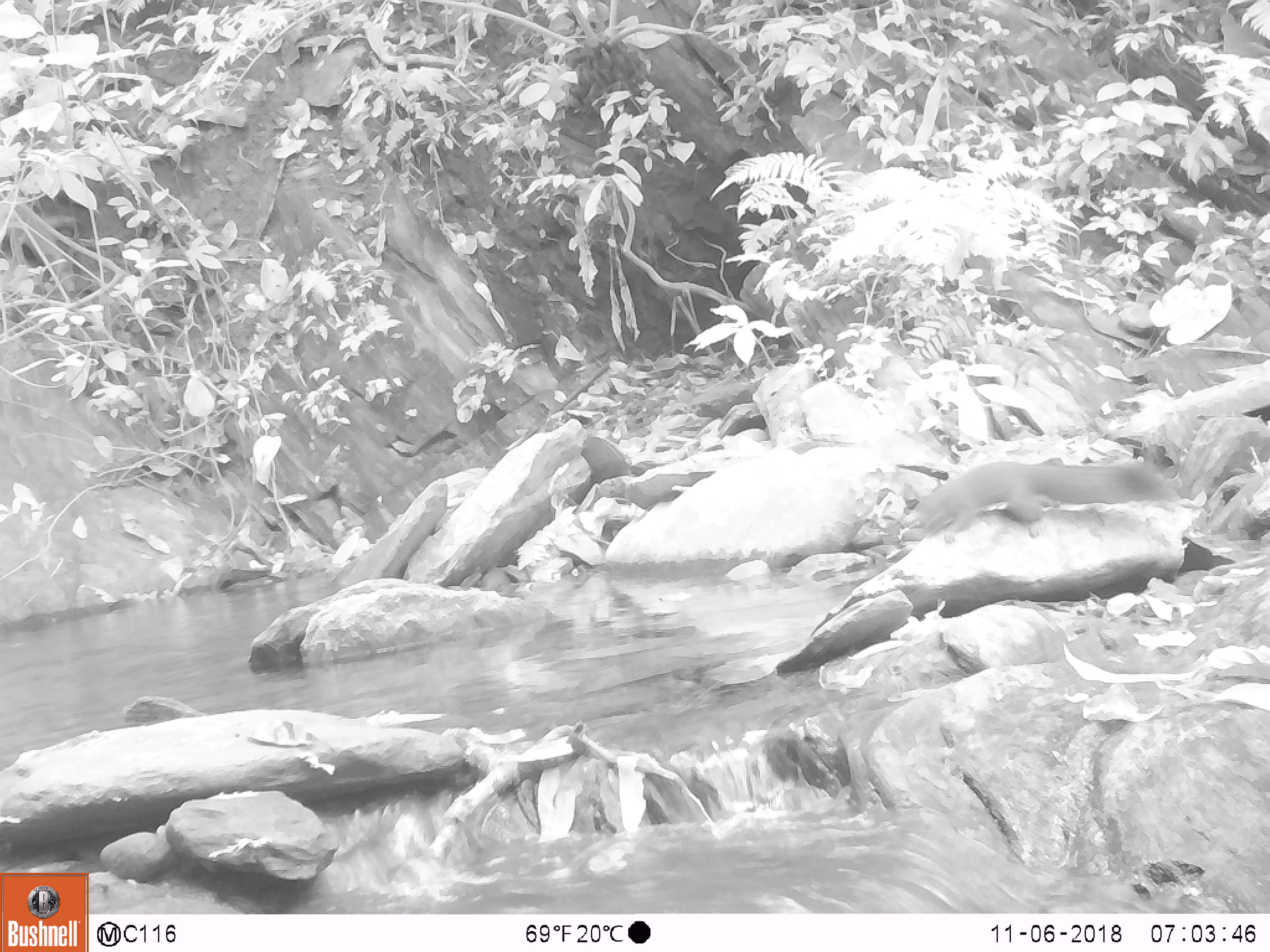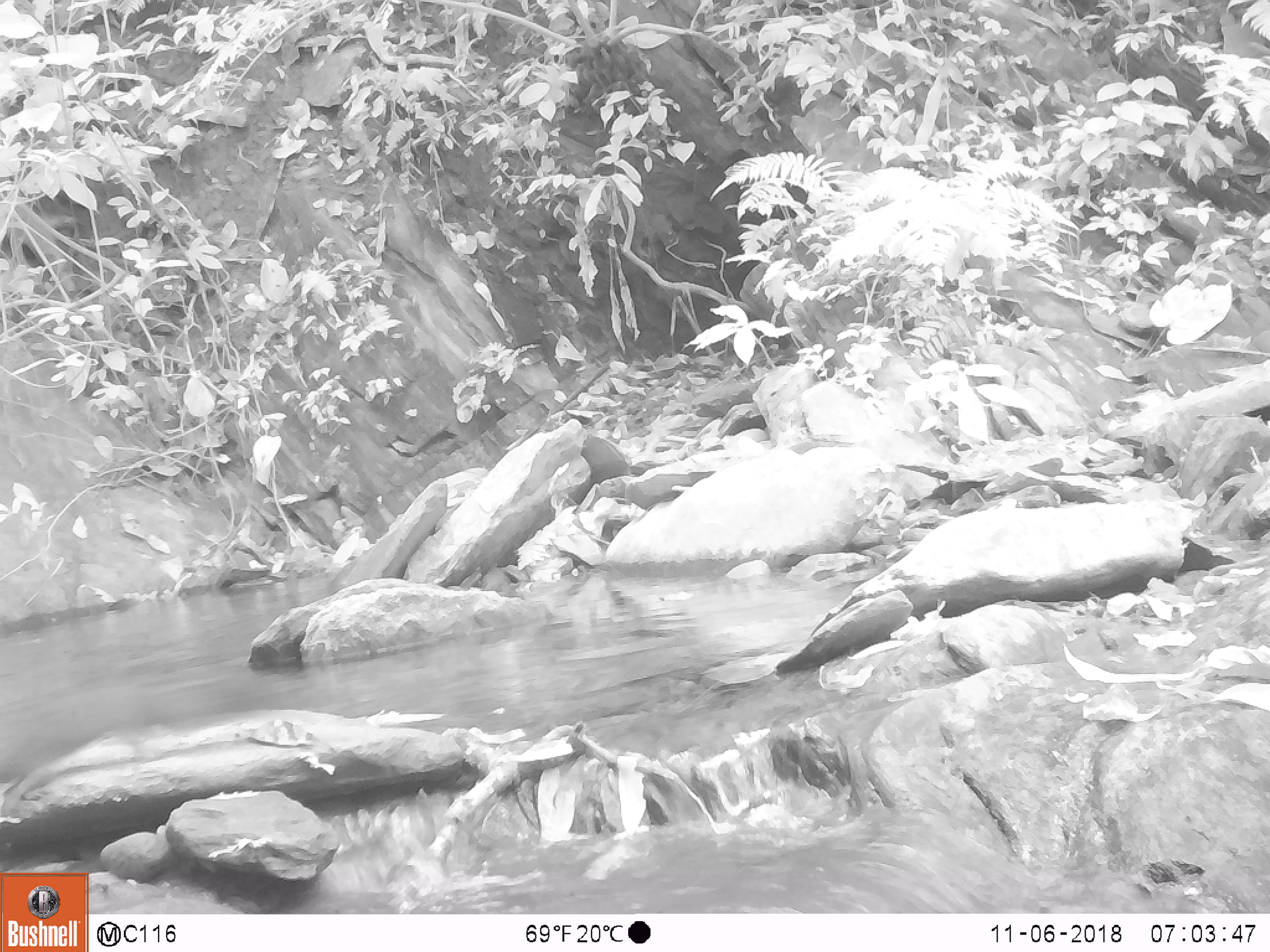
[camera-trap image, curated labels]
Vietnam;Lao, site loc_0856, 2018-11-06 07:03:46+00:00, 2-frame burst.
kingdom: Animalia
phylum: Chordata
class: Mammalia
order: Rodentia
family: Sciuridae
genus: Dremomys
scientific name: Dremomys rufigenis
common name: red-cheeked squirrel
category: red cheeked squirrel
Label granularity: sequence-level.